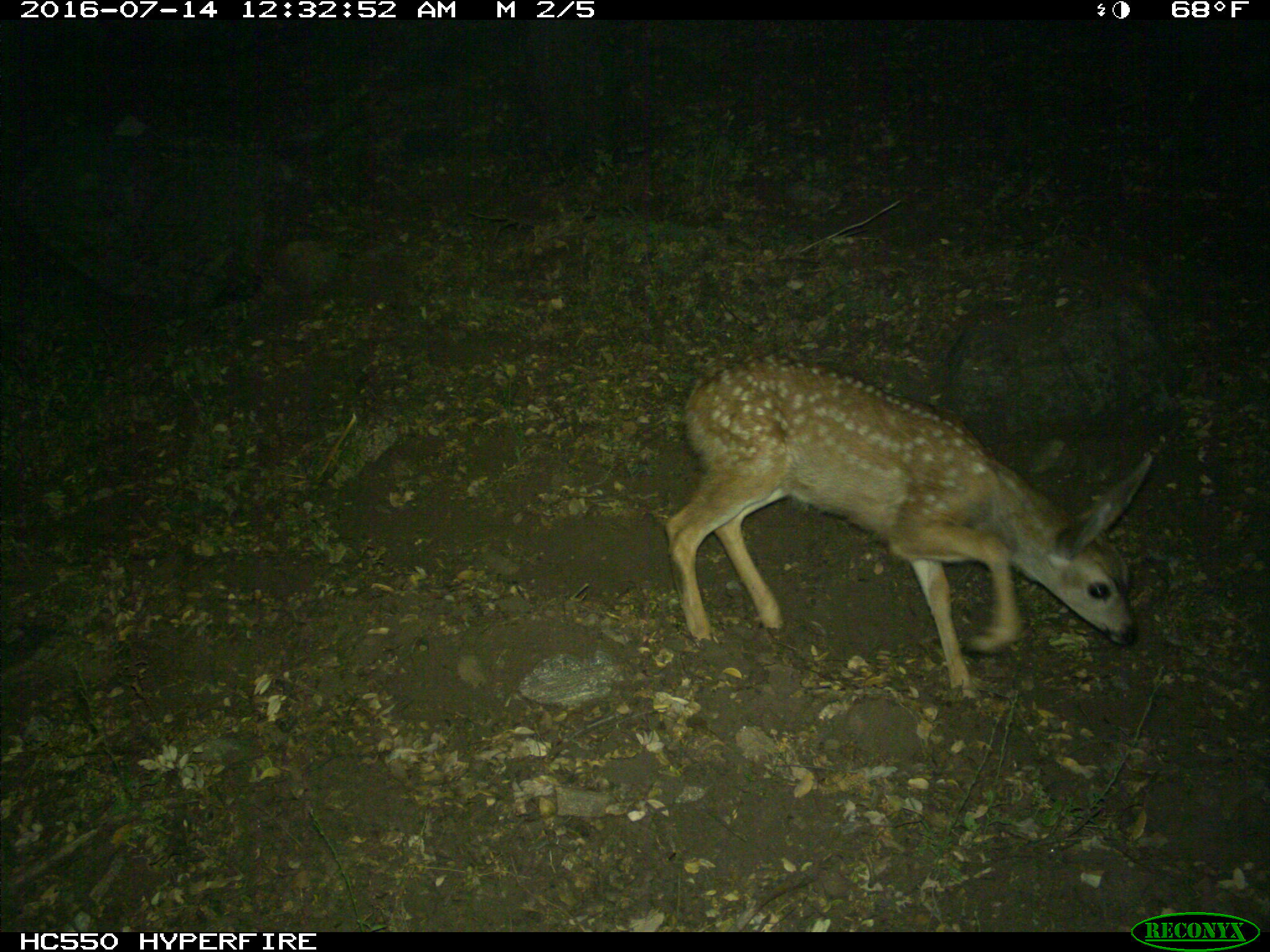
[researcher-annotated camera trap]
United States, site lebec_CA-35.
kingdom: Animalia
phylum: Chordata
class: Mammalia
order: Artiodactyla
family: Cervidae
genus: Odocoileus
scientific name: Odocoileus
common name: deer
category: unidentified deer